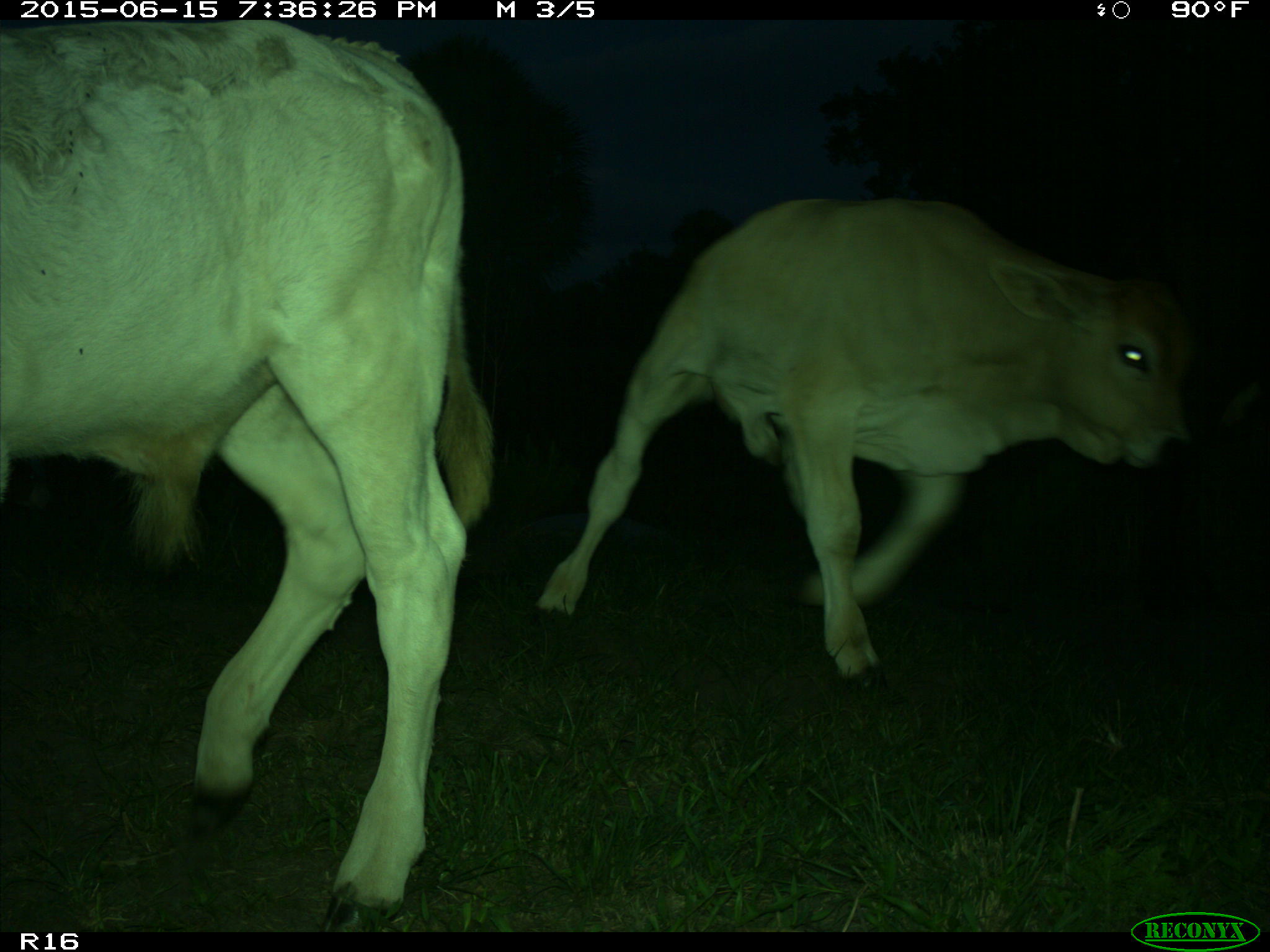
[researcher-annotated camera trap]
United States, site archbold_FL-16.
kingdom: Animalia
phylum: Chordata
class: Mammalia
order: Artiodactyla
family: Bovidae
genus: Bos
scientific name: Bos taurus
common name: domestic cow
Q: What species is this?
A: Bos taurus (domestic cow).